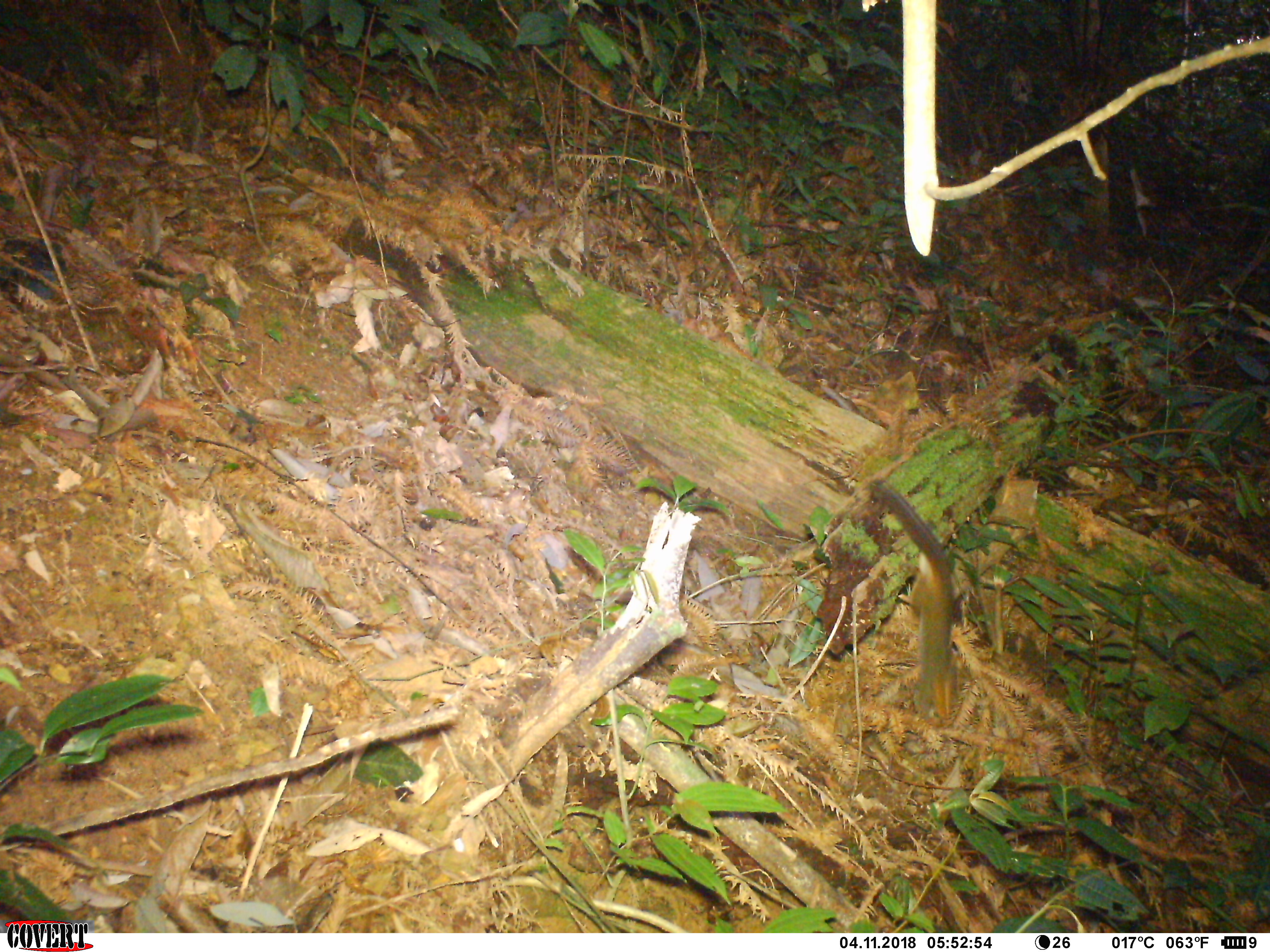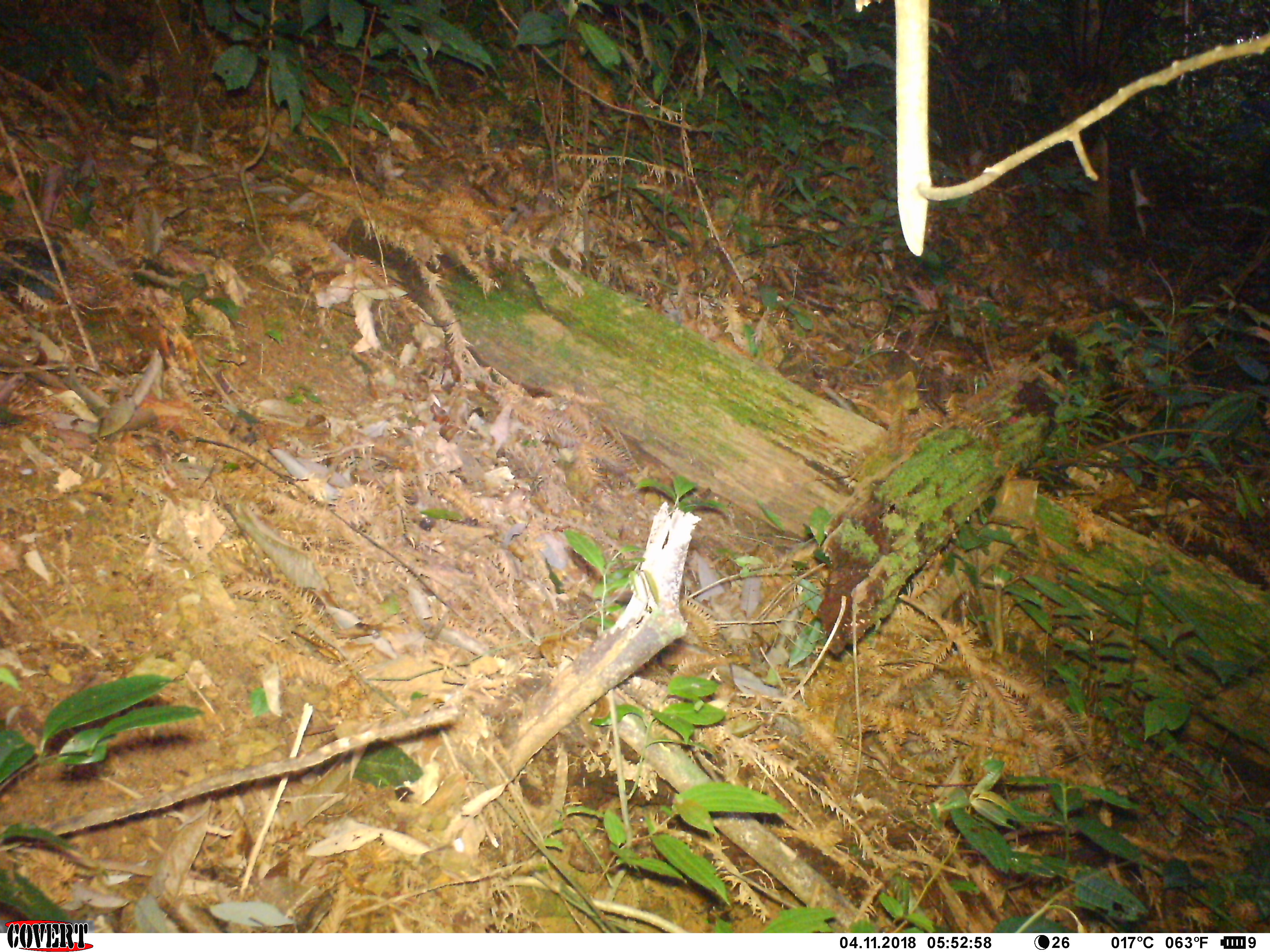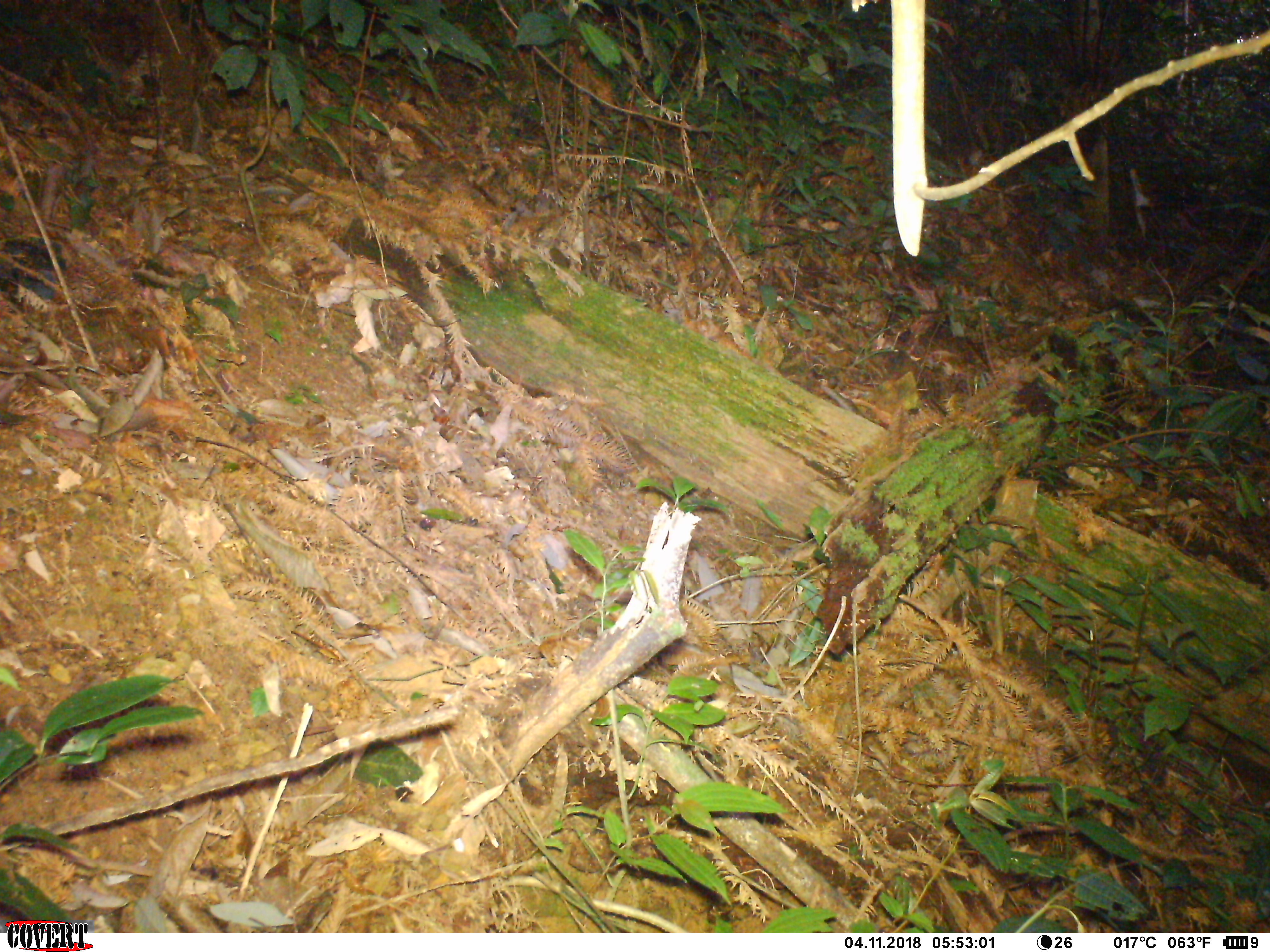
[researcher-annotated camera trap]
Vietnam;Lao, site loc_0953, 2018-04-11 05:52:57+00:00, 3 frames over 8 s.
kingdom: Animalia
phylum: Chordata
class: Mammalia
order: Rodentia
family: Sciuridae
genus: Dremomys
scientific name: Dremomys rufigenis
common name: red-cheeked squirrel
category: red cheeked squirrel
Red cheeked squirrel (red-cheeked squirrel) (Dremomys rufigenis). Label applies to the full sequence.